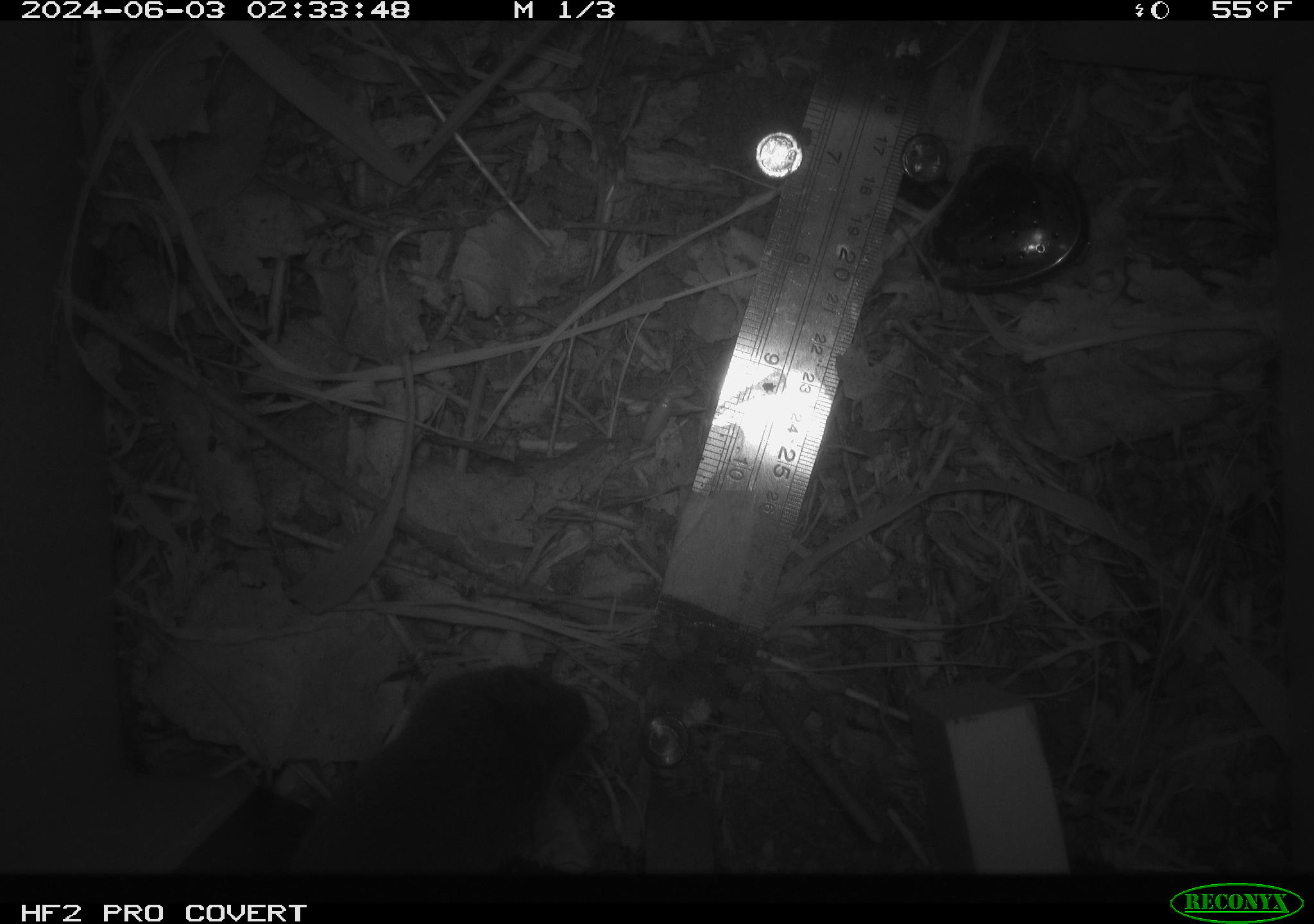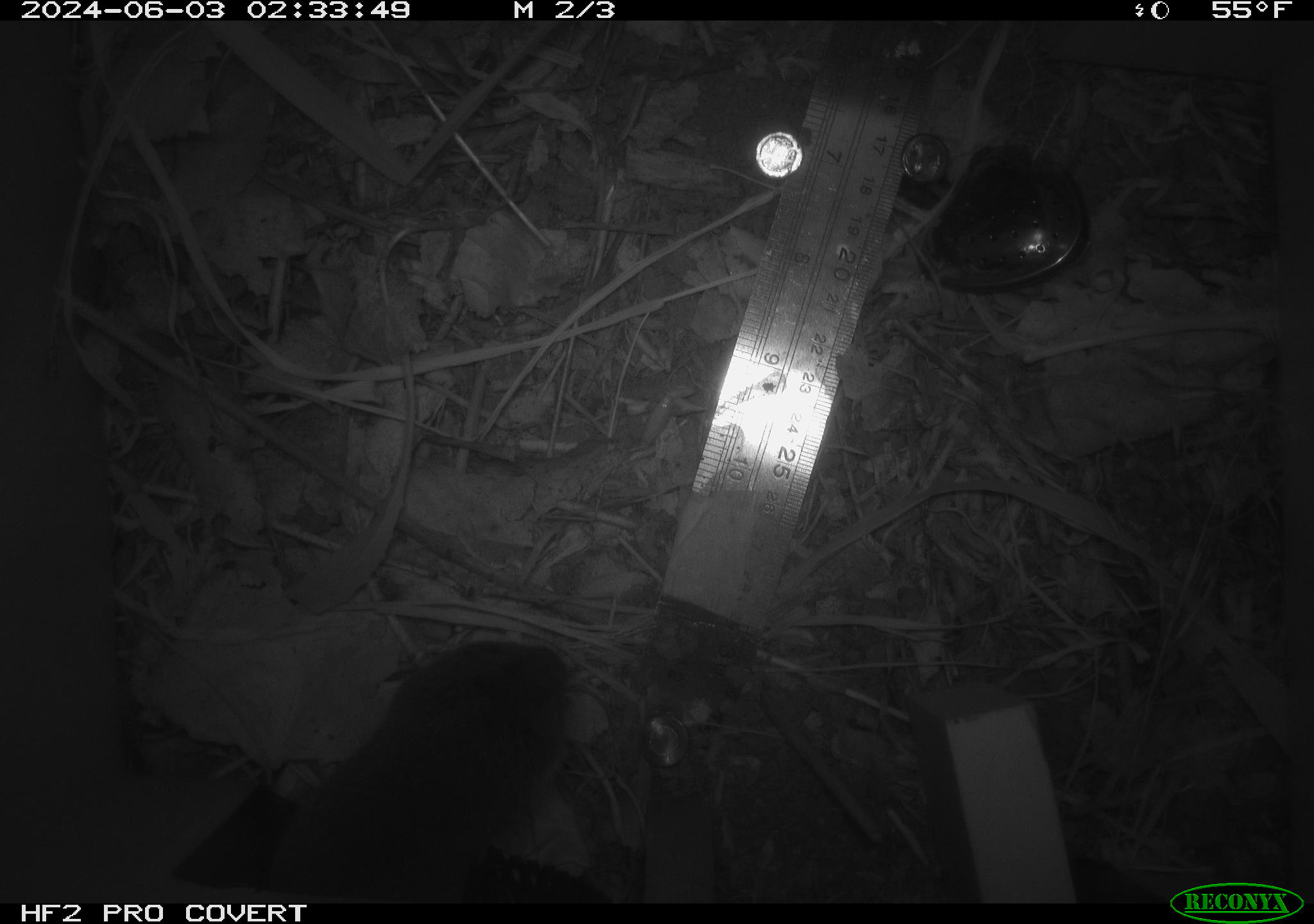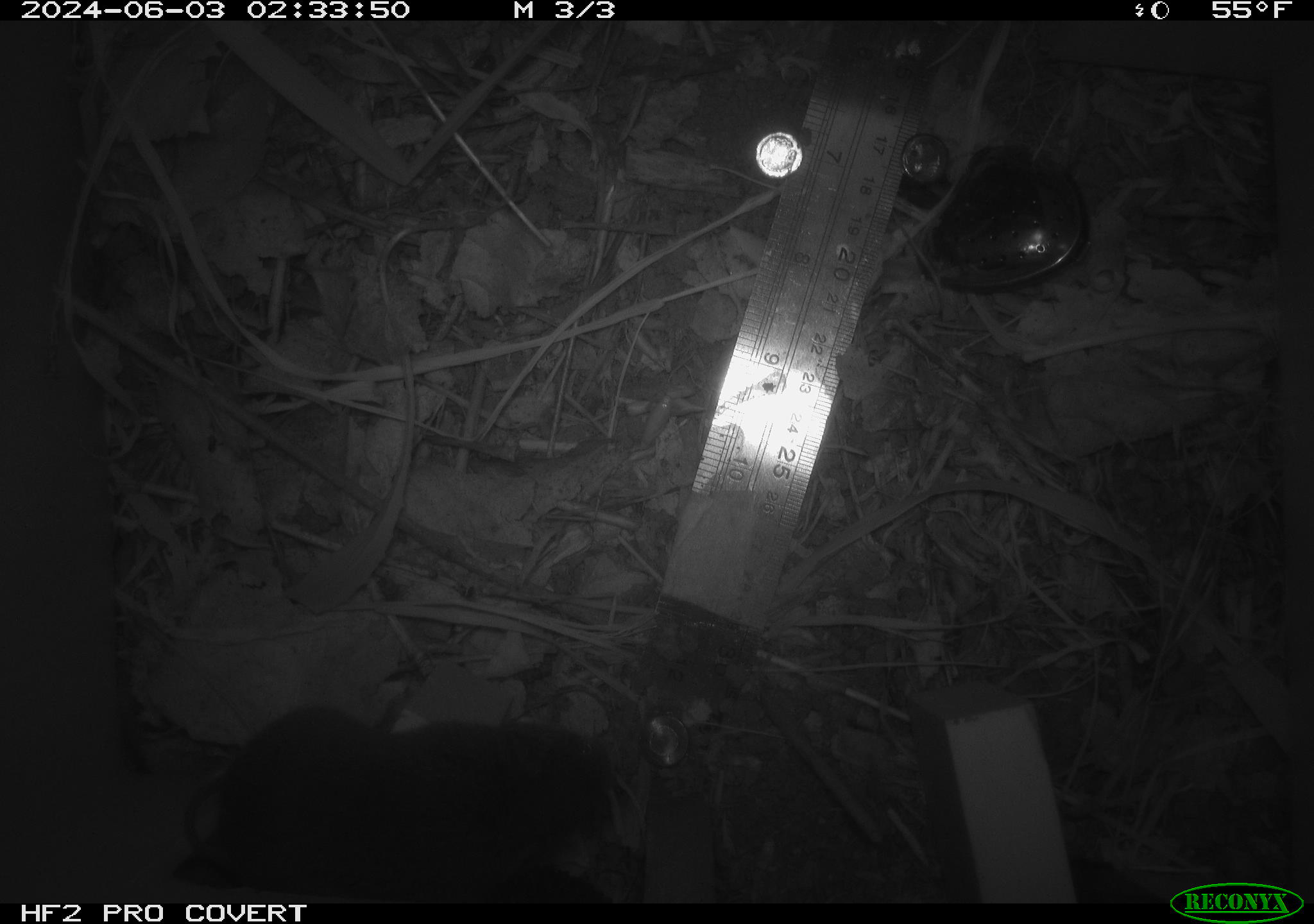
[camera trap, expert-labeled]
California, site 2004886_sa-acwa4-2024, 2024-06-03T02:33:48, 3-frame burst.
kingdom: Animalia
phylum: Chordata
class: Mammalia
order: Rodentia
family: Cricetidae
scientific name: Arvicolinae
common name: voles, lemmings, and muskrats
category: arvicolinae subfamily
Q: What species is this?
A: Arvicolinae subfamily (voles, lemmings, and muskrats) (Arvicolinae).